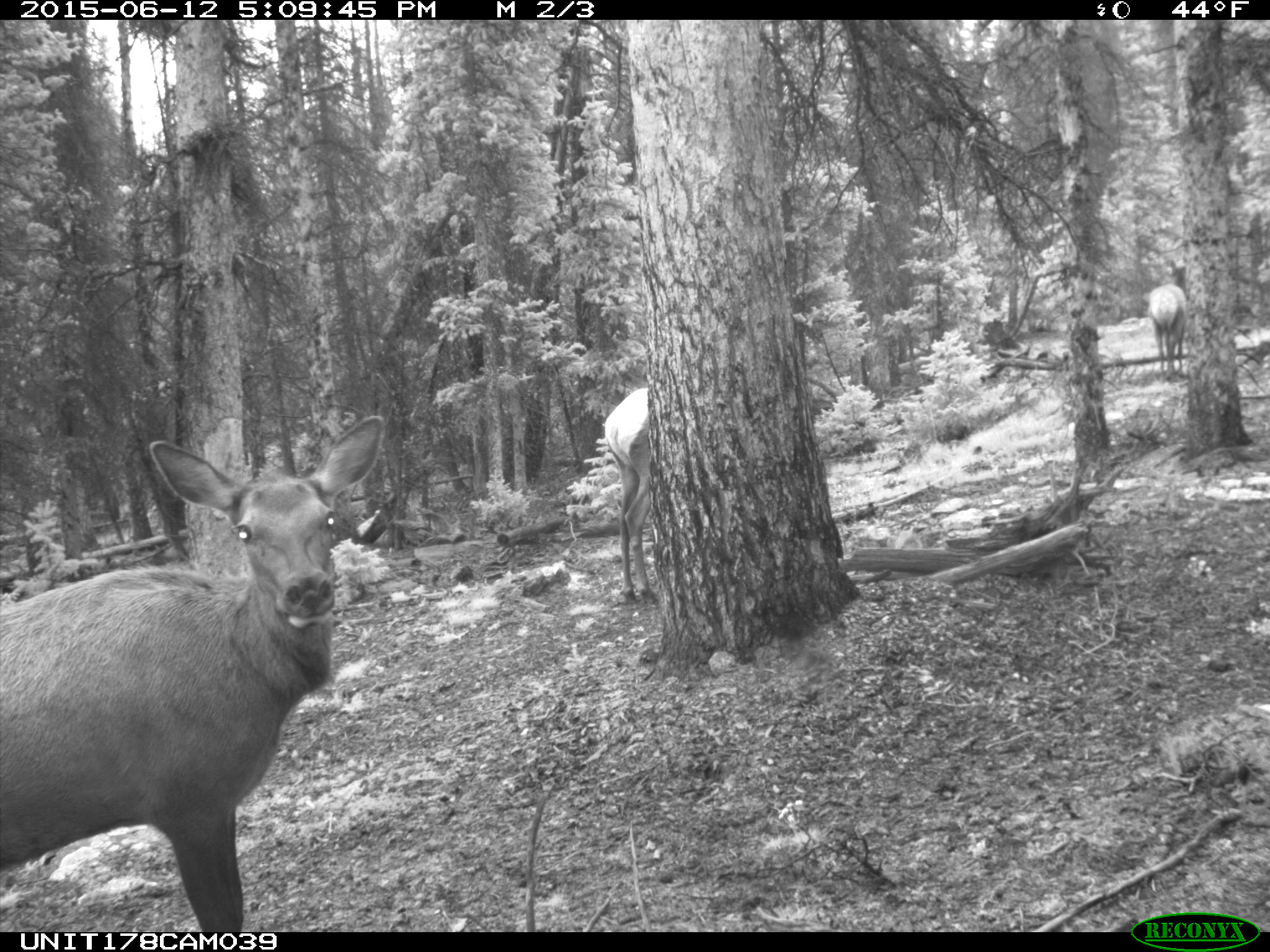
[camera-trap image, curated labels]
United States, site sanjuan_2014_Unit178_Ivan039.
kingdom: Animalia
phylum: Chordata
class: Mammalia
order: Artiodactyla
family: Cervidae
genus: Cervus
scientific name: Cervus elaphus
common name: red deer